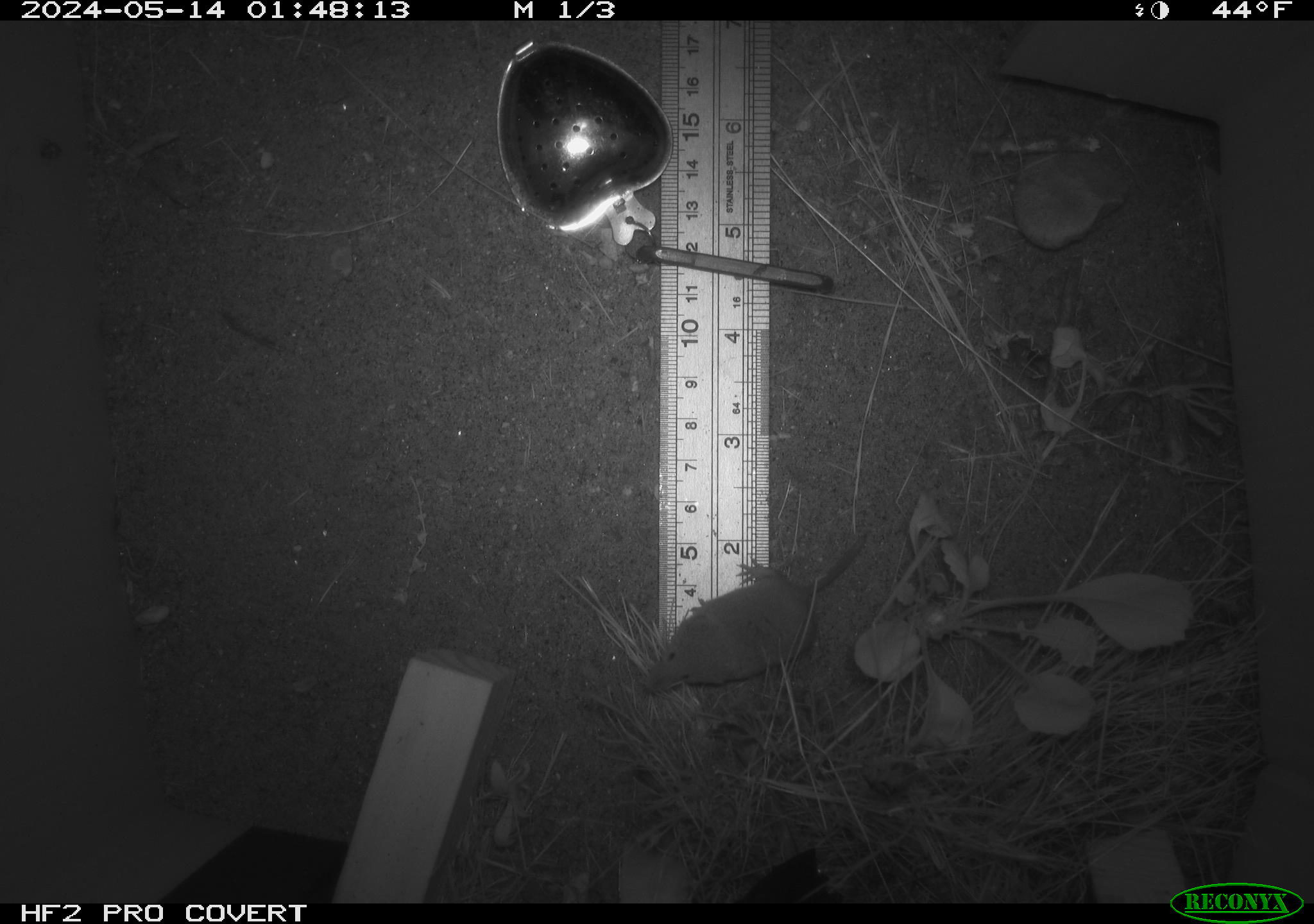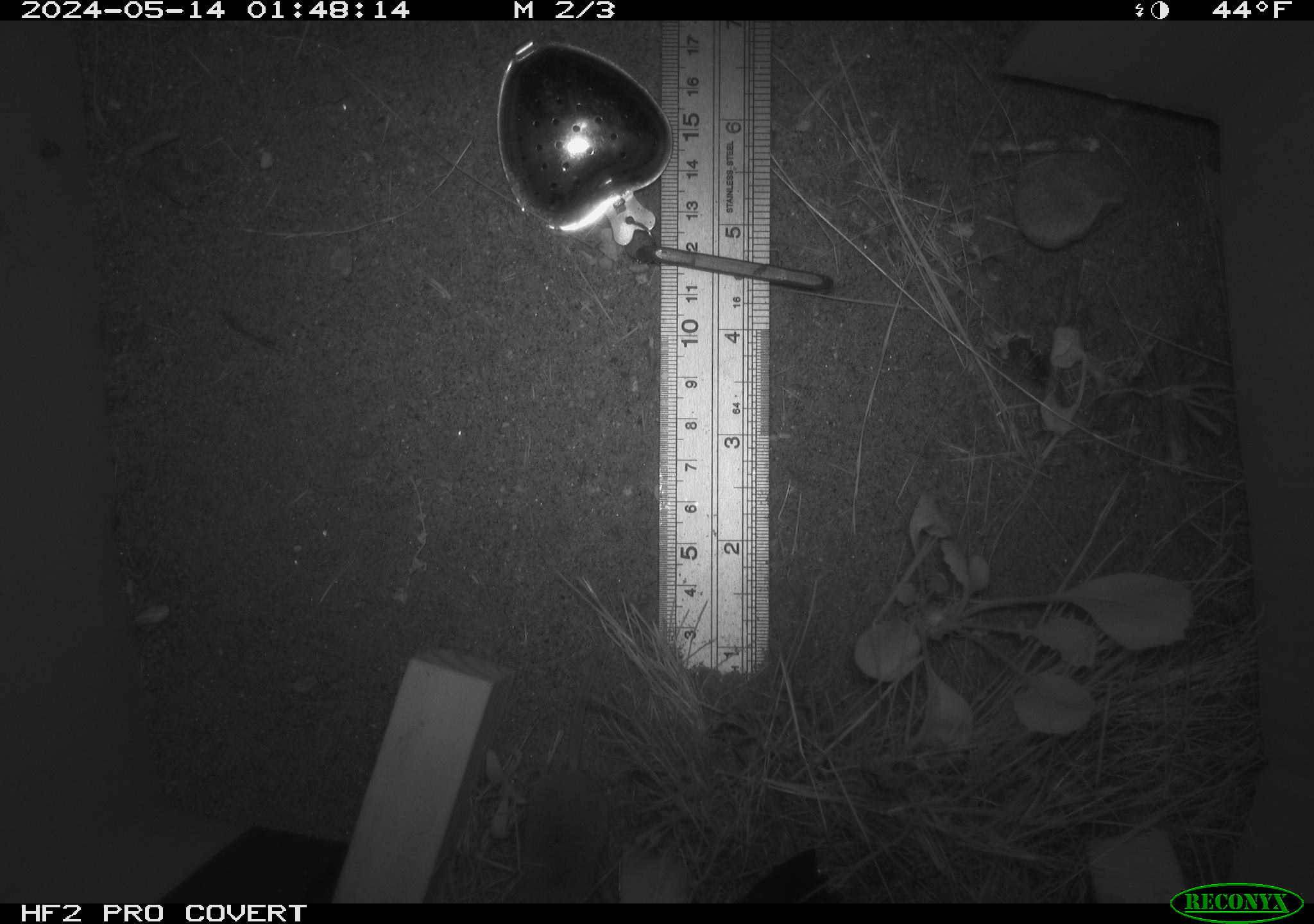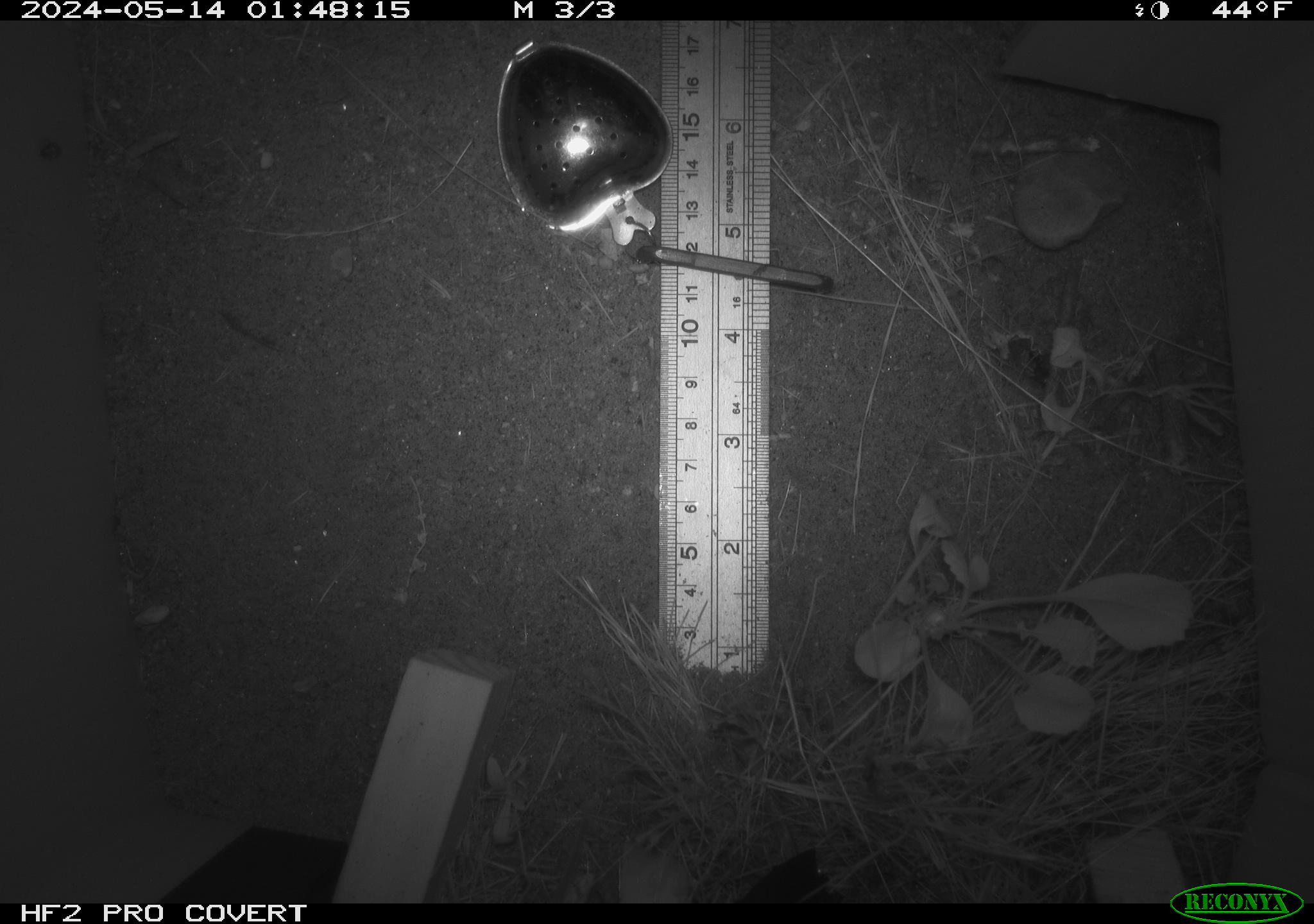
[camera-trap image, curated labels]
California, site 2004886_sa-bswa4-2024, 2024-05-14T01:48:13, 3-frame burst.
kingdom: Animalia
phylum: Chordata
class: Mammalia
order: Eulipotyphla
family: Soricidae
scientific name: Soricidae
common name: shrews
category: soricidae family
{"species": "soricidae family (shrews) (Soricidae)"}